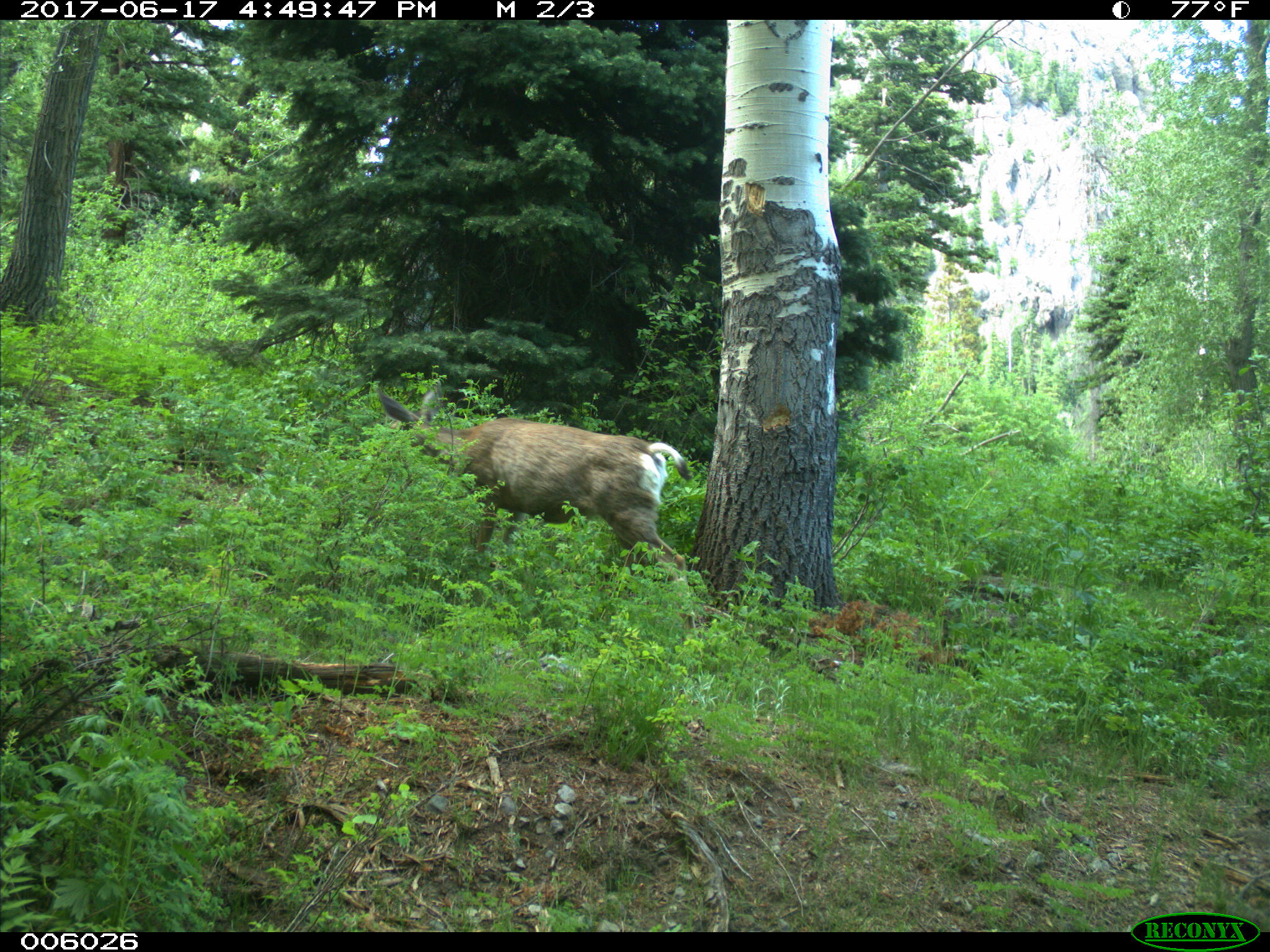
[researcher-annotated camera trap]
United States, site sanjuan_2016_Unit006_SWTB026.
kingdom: Animalia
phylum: Chordata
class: Mammalia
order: Artiodactyla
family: Cervidae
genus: Odocoileus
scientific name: Odocoileus hemionus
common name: mule deer